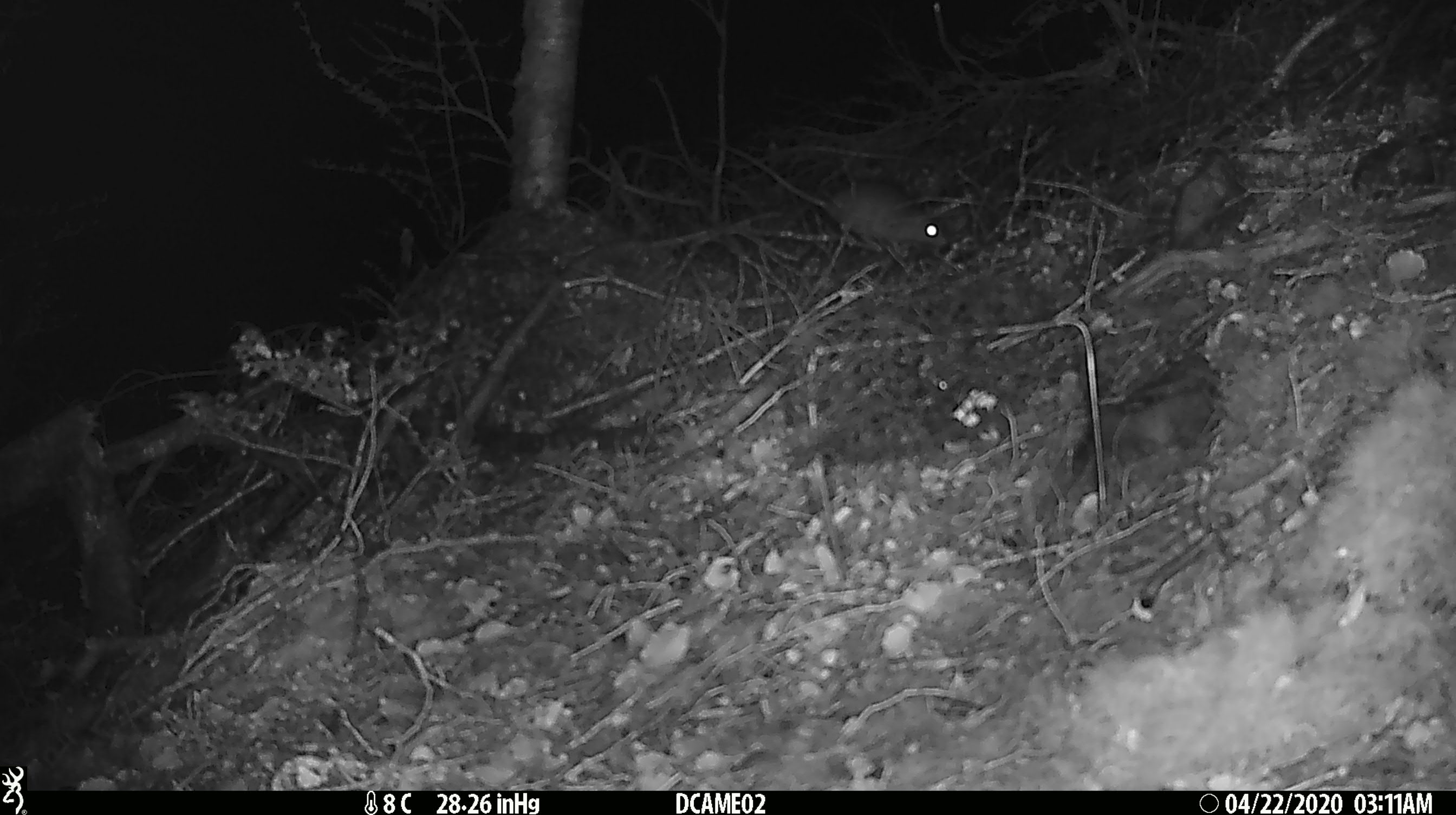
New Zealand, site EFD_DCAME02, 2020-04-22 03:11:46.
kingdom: Animalia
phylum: Chordata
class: Mammalia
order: Rodentia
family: Muridae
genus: Mus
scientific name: Mus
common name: mouse